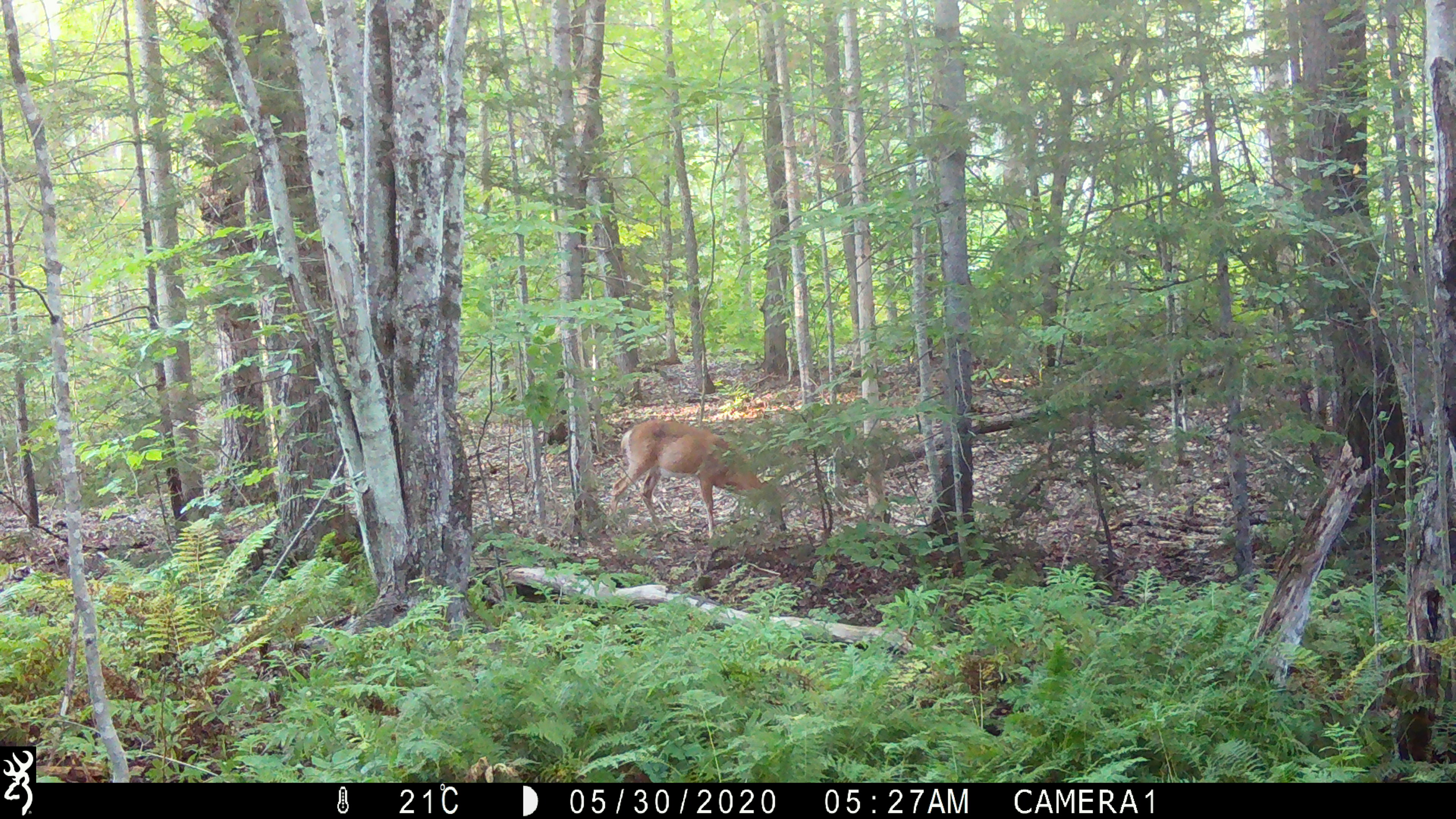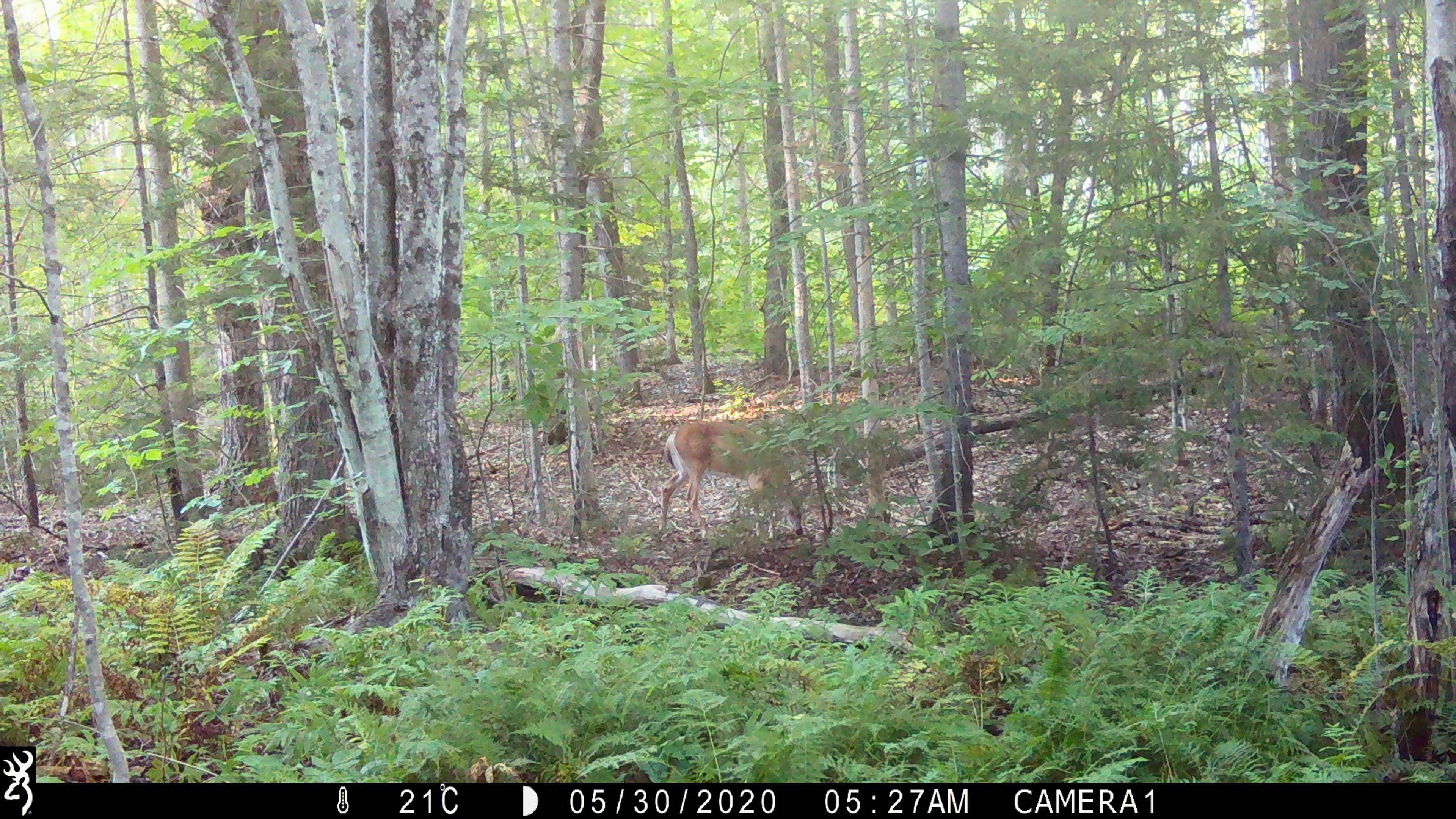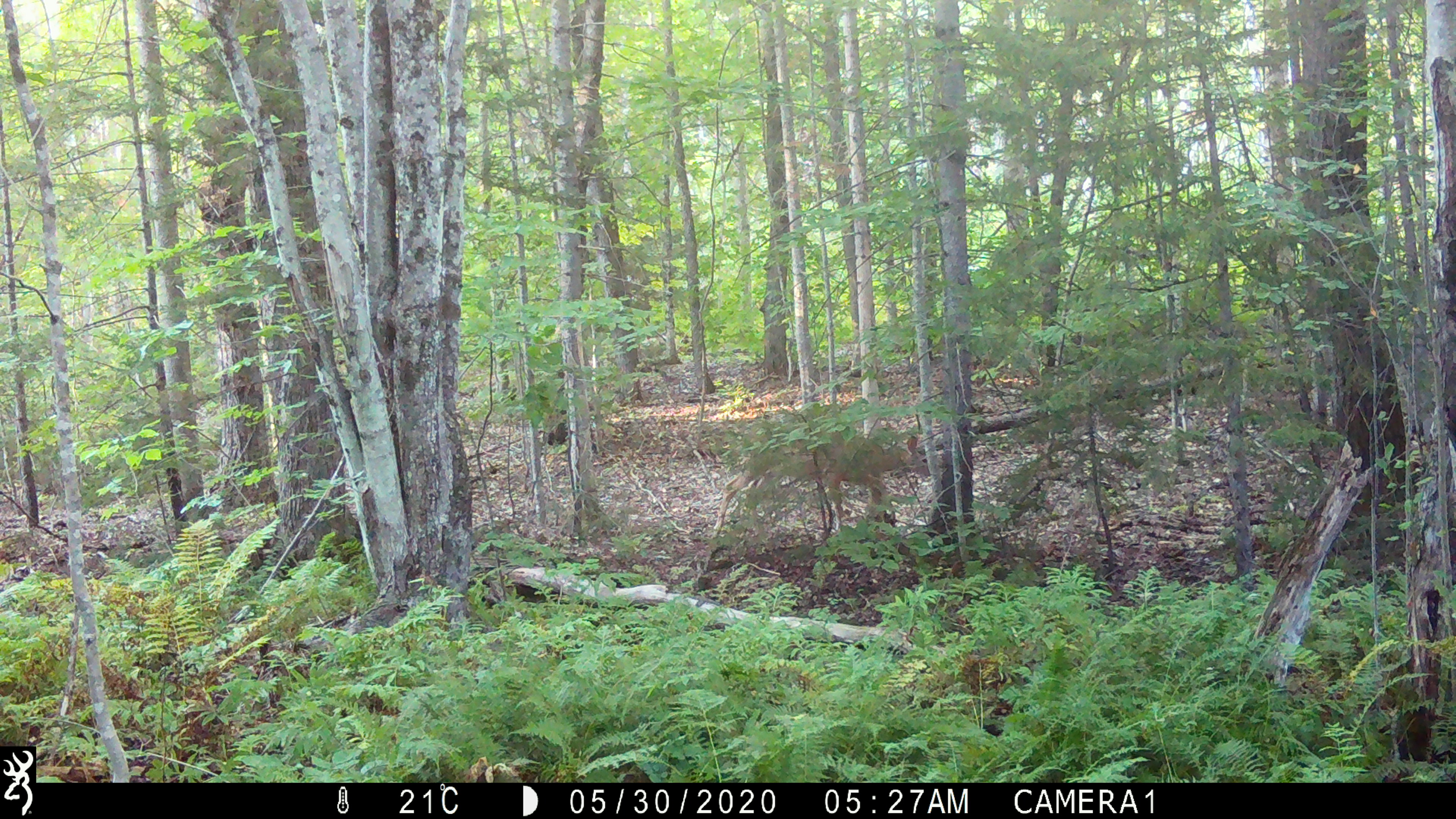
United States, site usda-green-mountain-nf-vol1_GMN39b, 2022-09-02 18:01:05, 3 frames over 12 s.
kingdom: Animalia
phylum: Chordata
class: Mammalia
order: Artiodactyla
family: Cervidae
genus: Odocoileus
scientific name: Odocoileus virginianus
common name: white-tailed deer